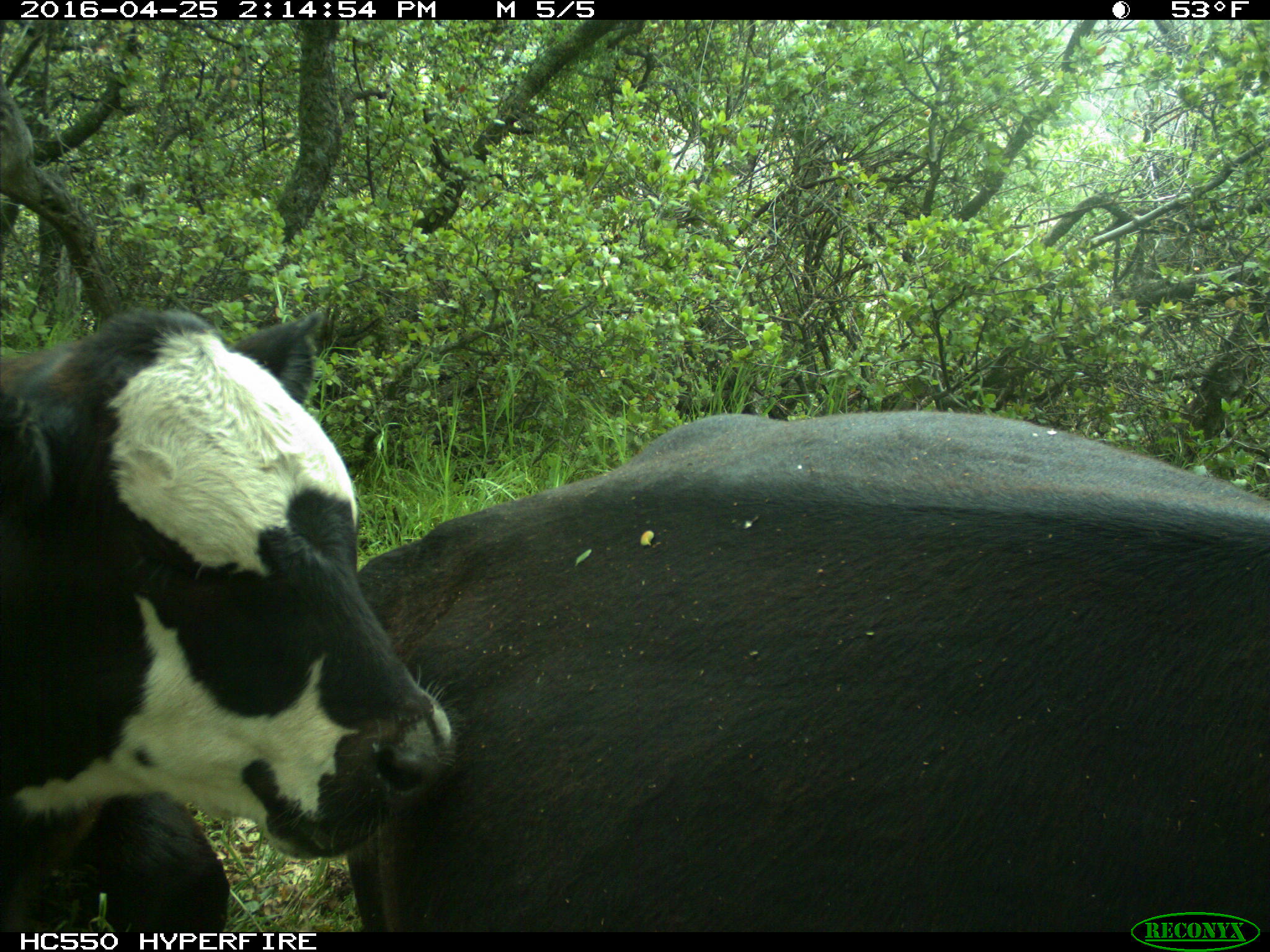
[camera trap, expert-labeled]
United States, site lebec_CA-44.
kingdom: Animalia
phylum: Chordata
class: Mammalia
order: Artiodactyla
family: Bovidae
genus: Bos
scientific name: Bos taurus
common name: domestic cow